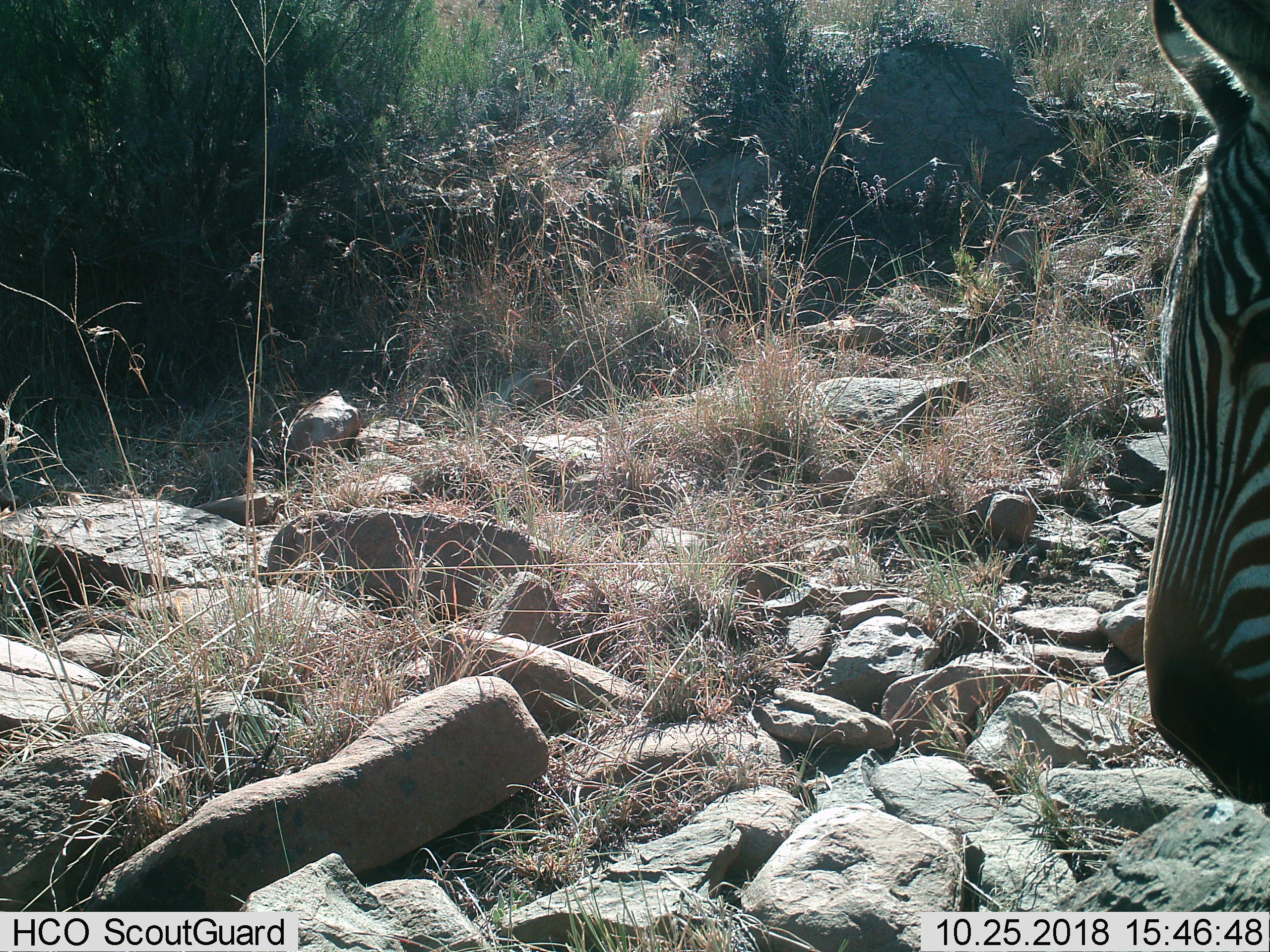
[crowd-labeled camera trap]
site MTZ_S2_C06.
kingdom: Animalia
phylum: Chordata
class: Mammalia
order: Perissodactyla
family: Equidae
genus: Equus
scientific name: Equus zebra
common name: mountain zebra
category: zebramountain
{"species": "zebramountain (mountain zebra) (Equus zebra)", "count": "1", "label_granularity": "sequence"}